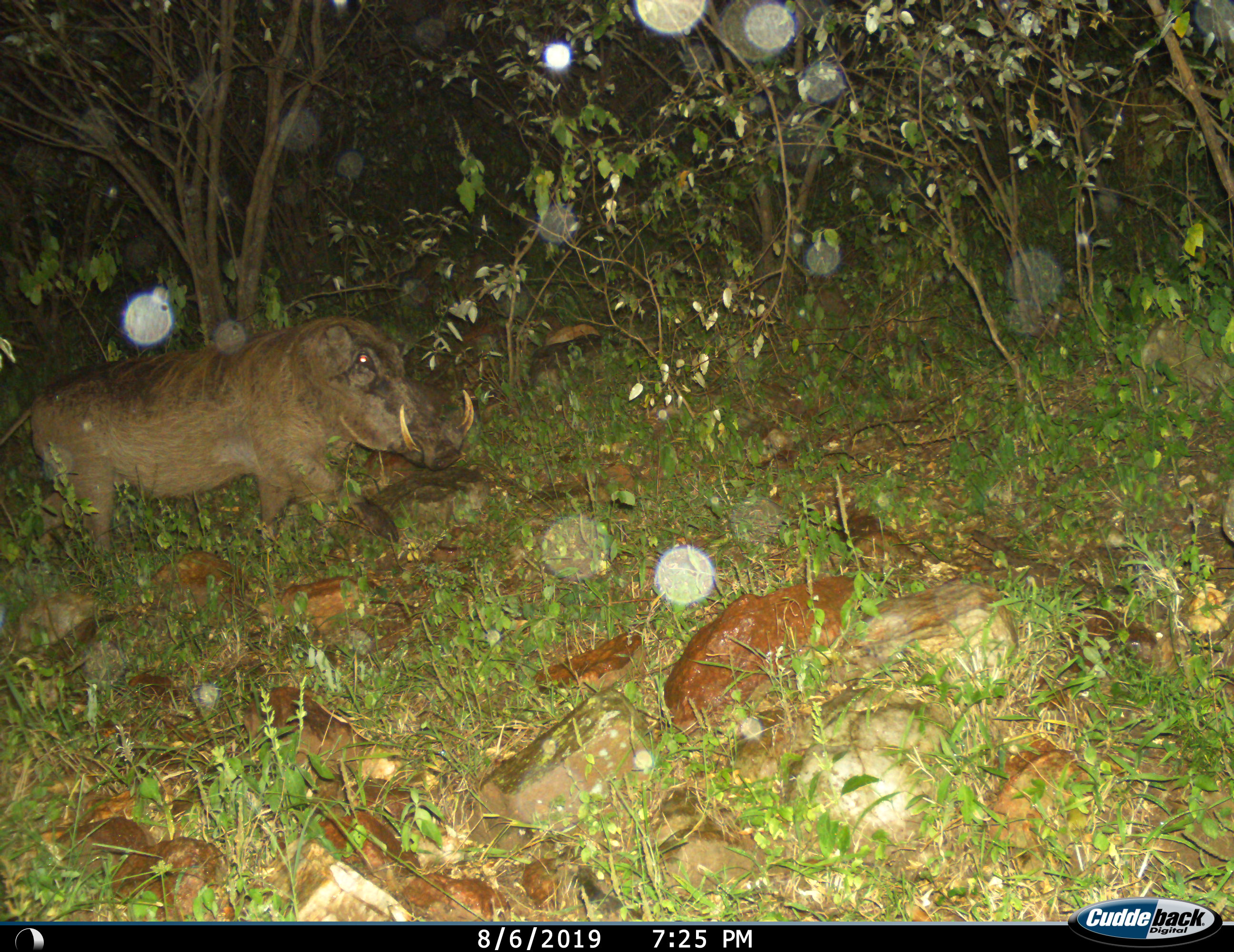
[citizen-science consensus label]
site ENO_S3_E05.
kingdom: Animalia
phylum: Chordata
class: Mammalia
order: Artiodactyla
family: Suidae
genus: Phacochoerus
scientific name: Phacochoerus africanus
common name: warthog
Warthog (Phacochoerus africanus), count 1. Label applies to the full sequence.